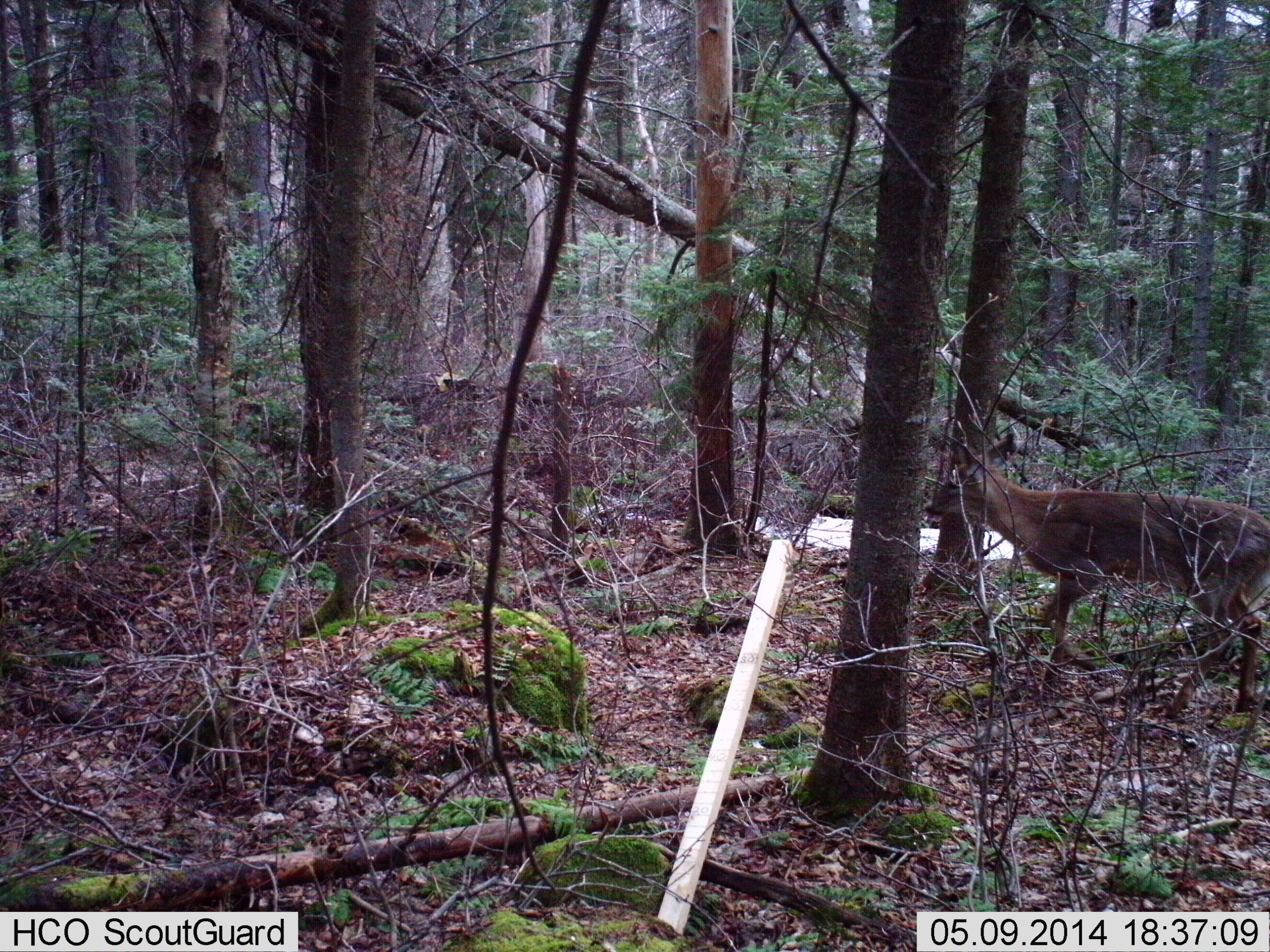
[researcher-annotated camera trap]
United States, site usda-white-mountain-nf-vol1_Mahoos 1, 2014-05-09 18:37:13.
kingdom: Animalia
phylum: Chordata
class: Mammalia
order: Artiodactyla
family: Cervidae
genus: Odocoileus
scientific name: Odocoileus virginianus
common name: white-tailed deer